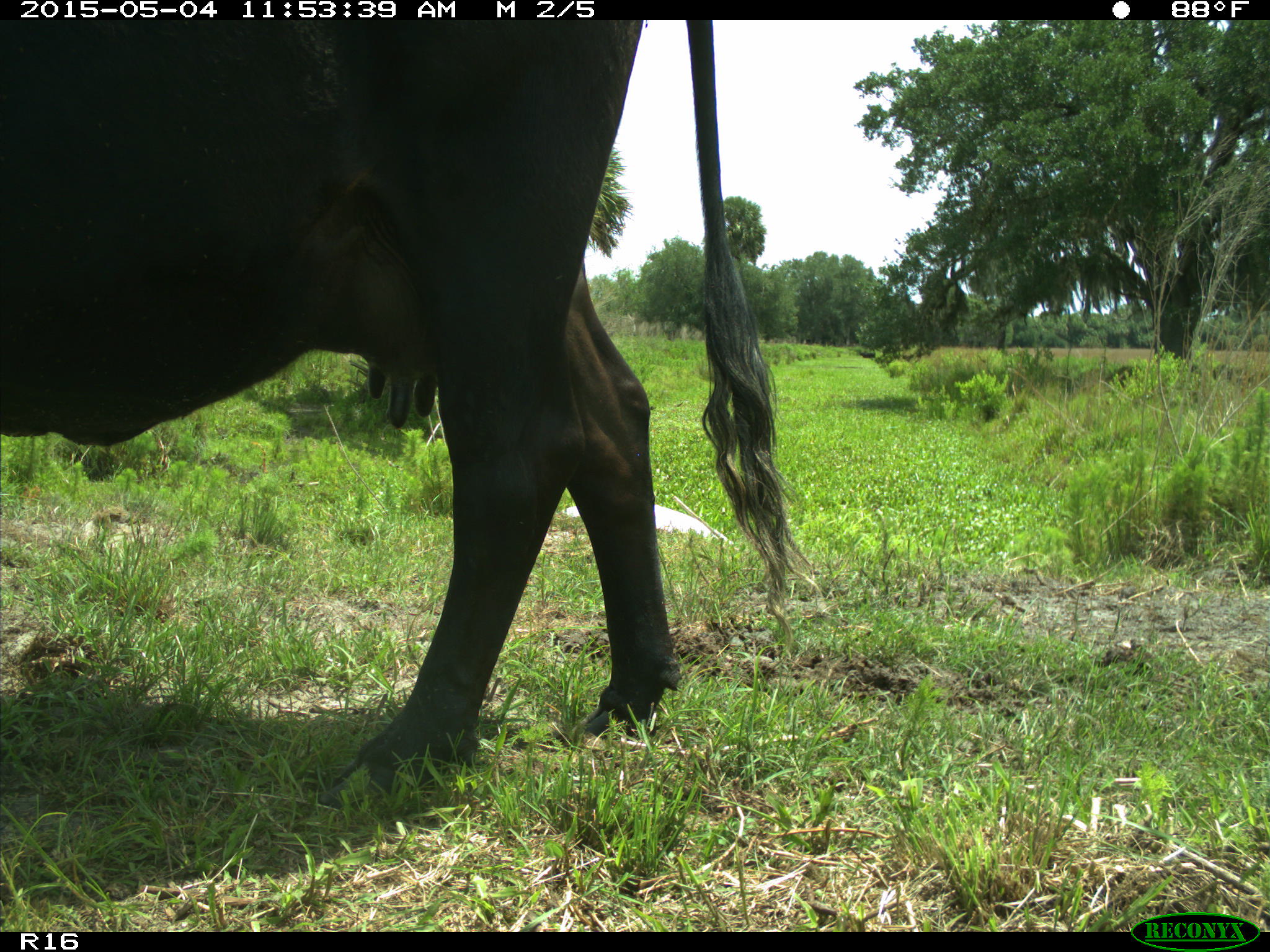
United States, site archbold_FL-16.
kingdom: Animalia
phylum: Chordata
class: Mammalia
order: Artiodactyla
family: Bovidae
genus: Bos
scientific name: Bos taurus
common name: domestic cow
Bos taurus (domestic cow).